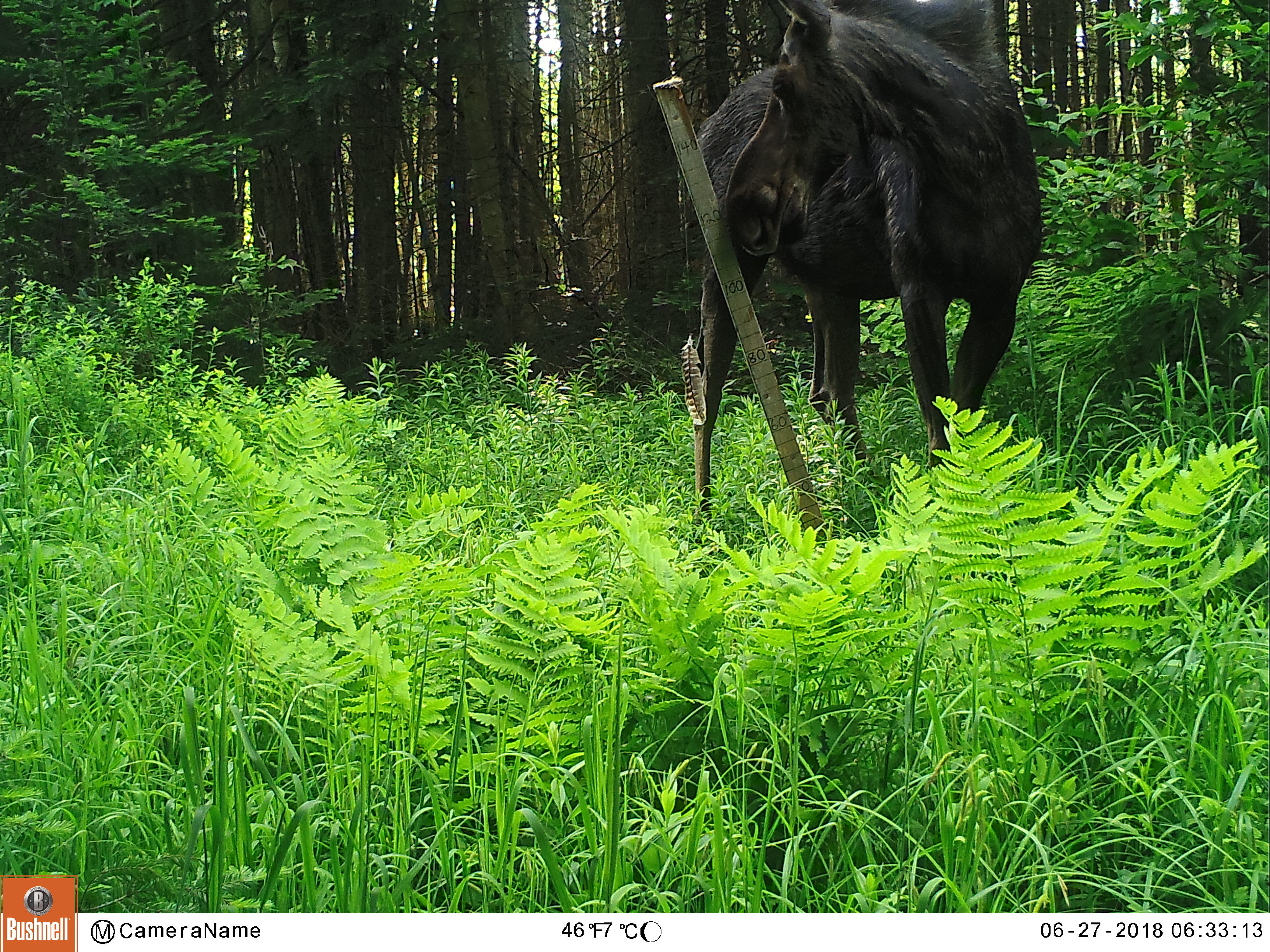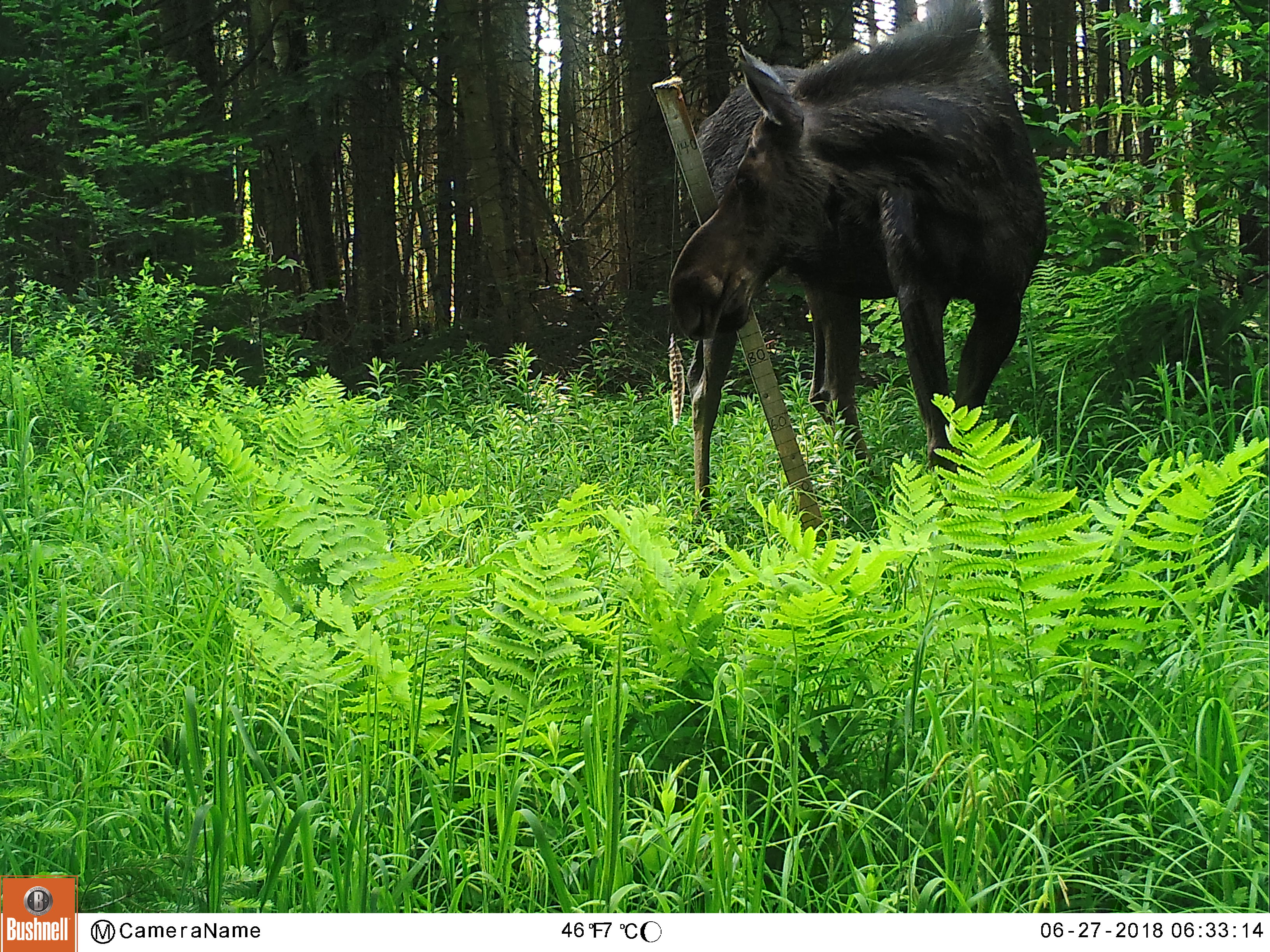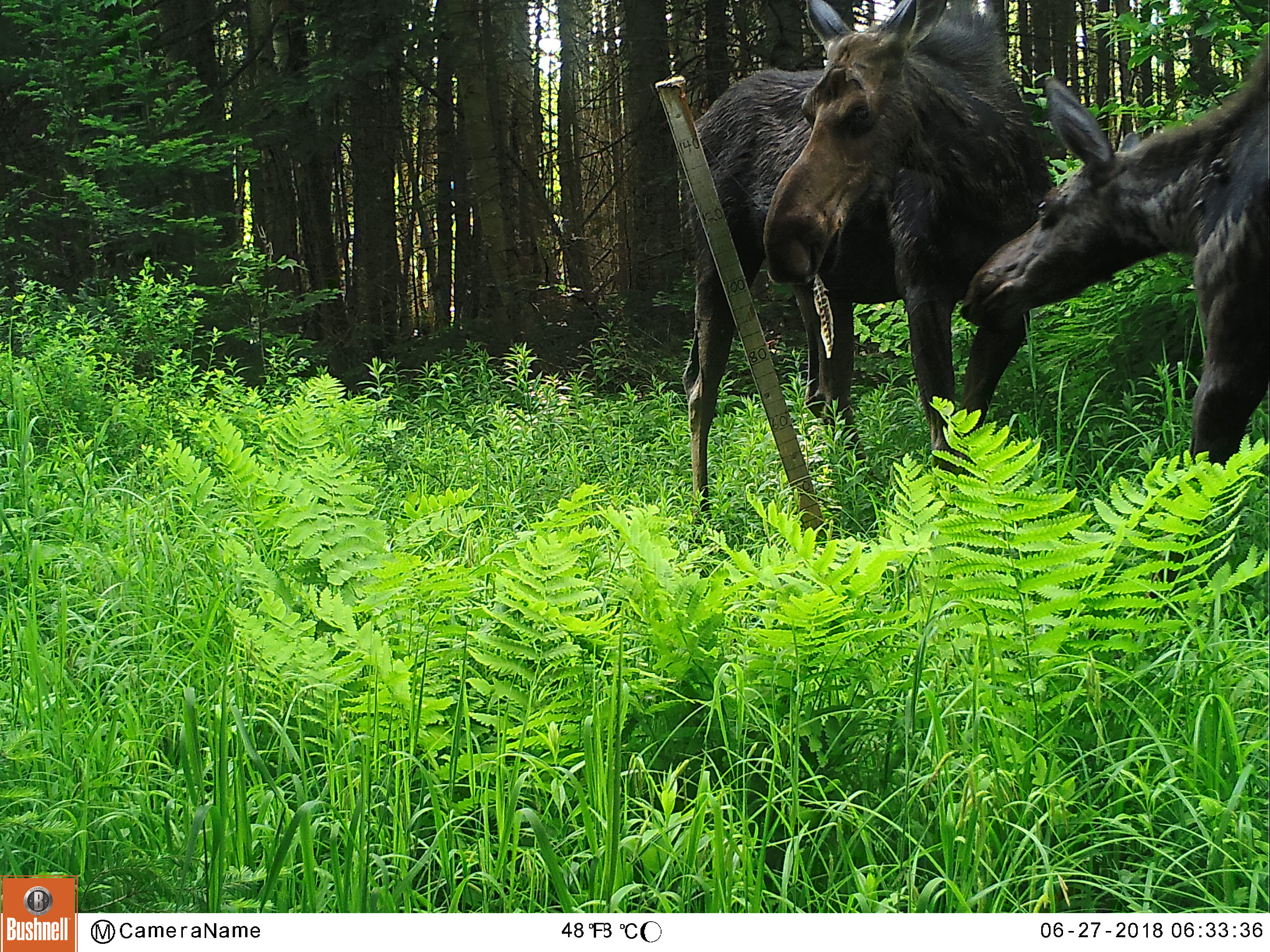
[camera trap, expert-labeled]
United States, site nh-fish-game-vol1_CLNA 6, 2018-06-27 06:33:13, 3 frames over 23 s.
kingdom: Animalia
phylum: Chordata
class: Mammalia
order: Artiodactyla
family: Cervidae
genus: Alces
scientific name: Alces alces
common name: moose